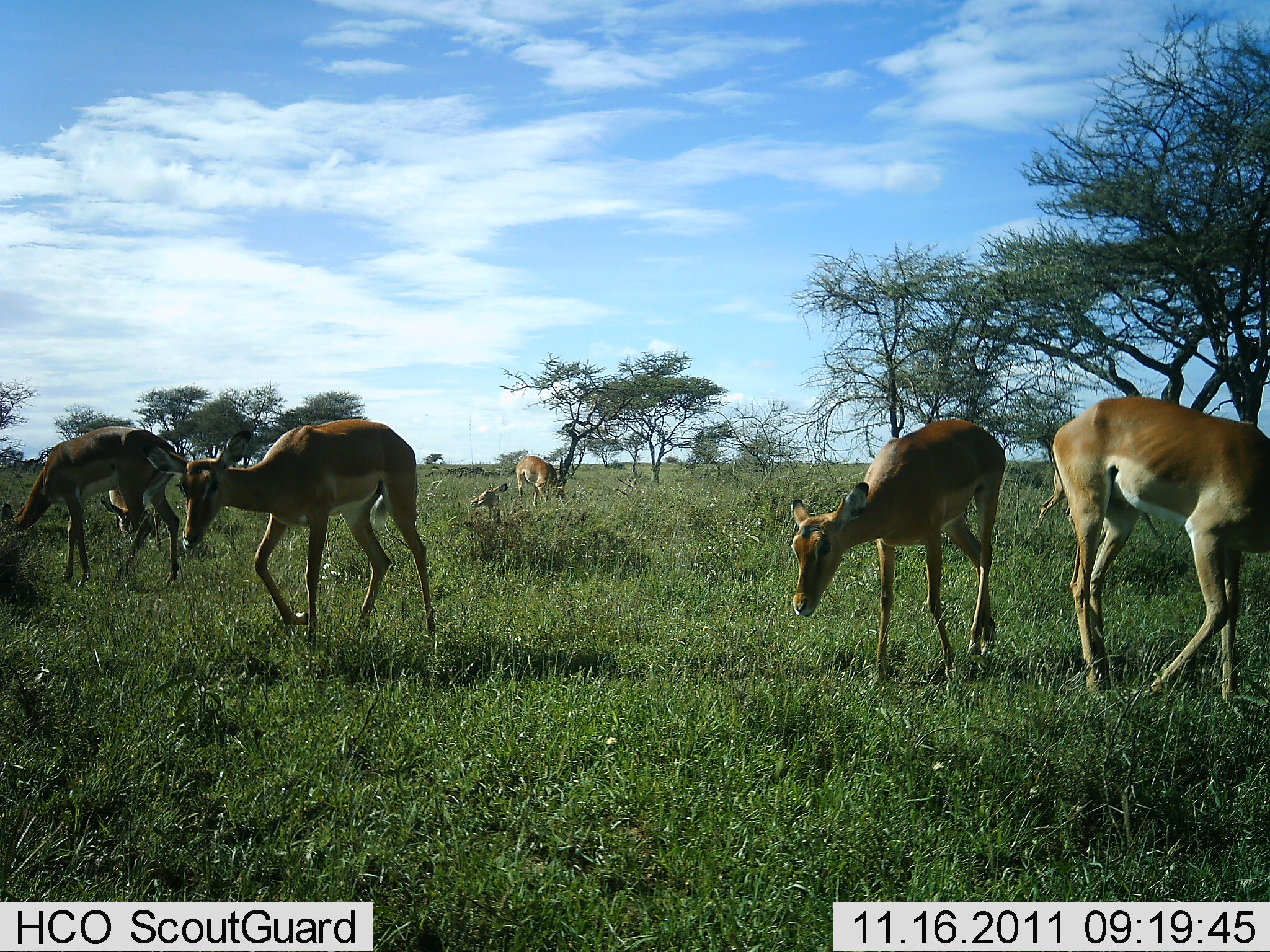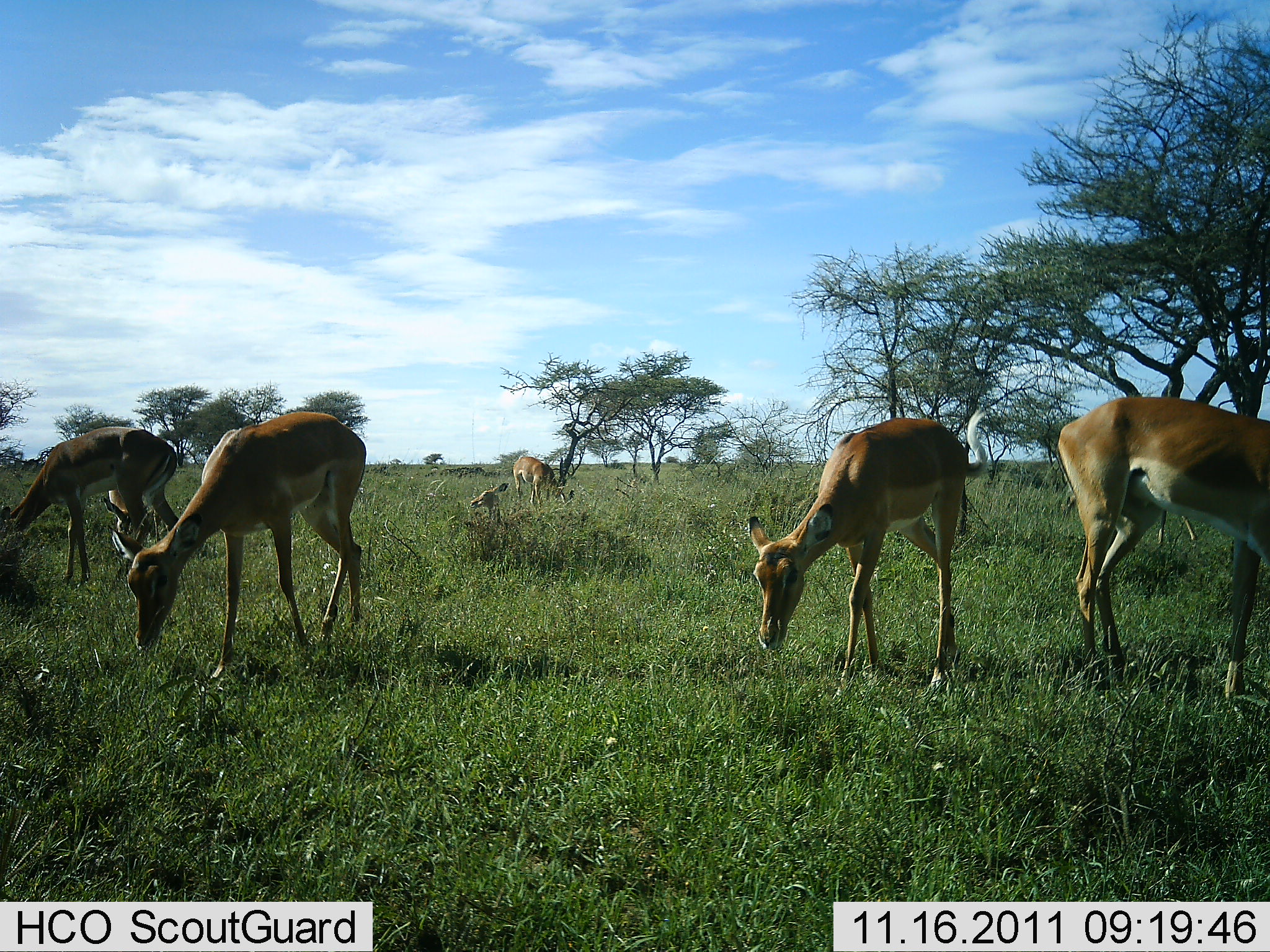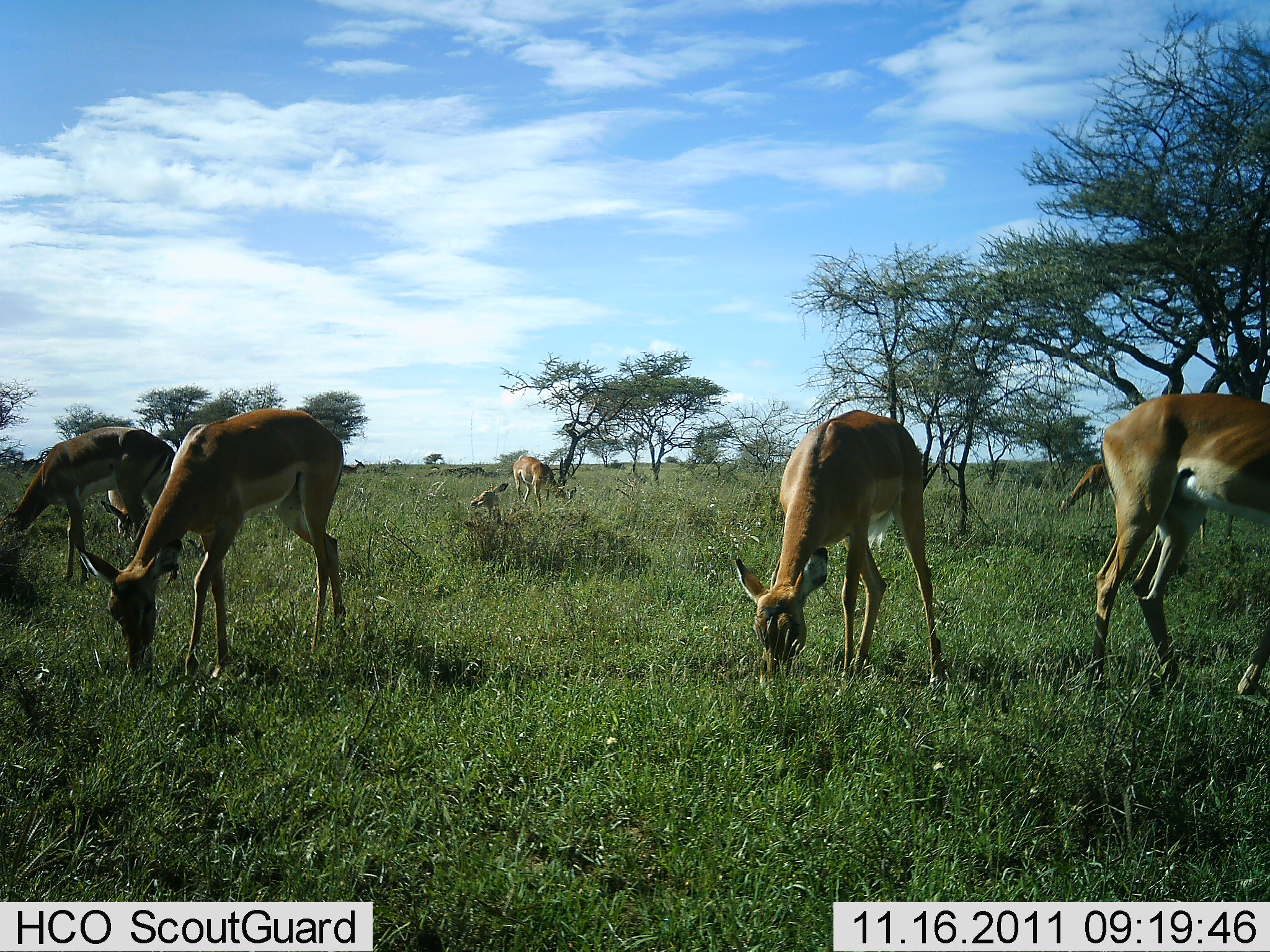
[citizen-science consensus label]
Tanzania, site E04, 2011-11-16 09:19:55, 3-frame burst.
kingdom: Animalia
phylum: Chordata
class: Mammalia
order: Artiodactyla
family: Bovidae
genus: Nanger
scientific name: Nanger granti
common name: grant's gazelle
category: gazellegrants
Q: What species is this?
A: Gazellegrants (grant's gazelle) (Nanger granti).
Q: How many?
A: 6.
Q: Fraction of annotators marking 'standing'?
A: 40%.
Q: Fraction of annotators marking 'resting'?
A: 20%.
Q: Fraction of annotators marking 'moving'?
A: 30%.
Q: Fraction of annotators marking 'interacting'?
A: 0%.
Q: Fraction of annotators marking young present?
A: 0%.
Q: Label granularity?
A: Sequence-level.